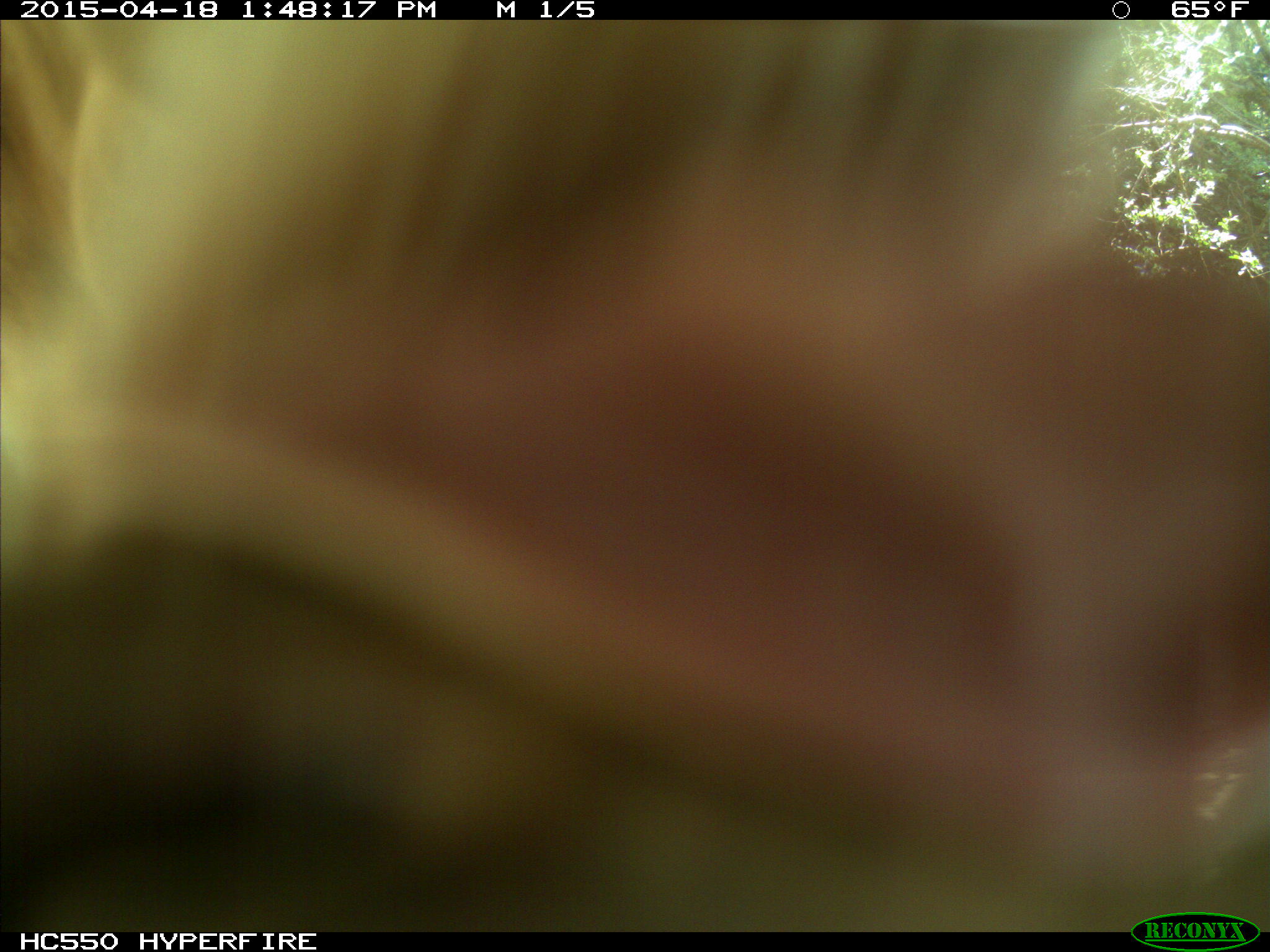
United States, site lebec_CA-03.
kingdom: Animalia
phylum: Chordata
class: Mammalia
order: Artiodactyla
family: Bovidae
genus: Bos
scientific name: Bos taurus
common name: domestic cow